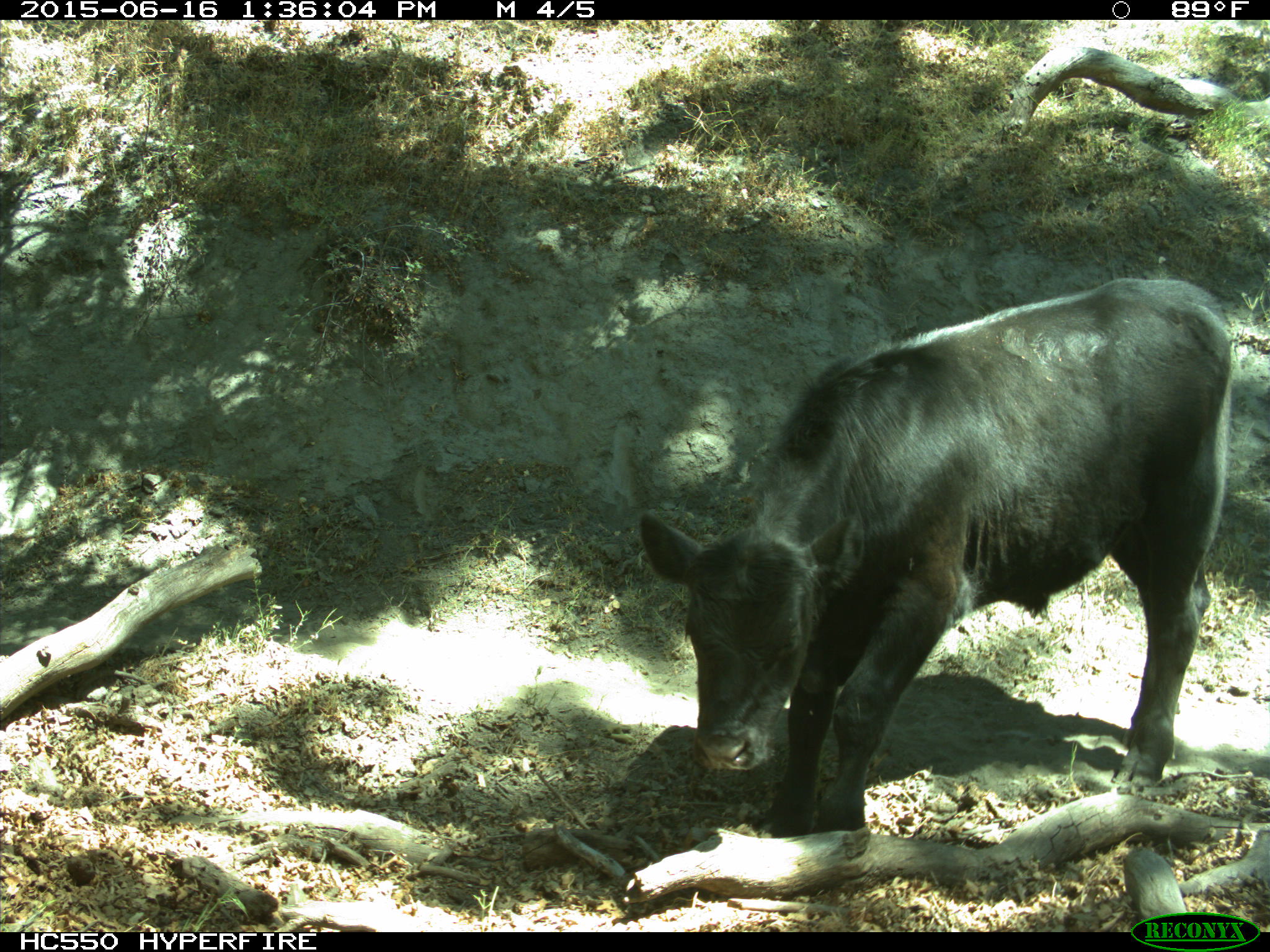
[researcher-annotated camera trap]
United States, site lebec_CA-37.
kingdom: Animalia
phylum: Chordata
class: Mammalia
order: Artiodactyla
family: Bovidae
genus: Bos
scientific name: Bos taurus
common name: domestic cow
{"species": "Bos taurus (domestic cow)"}